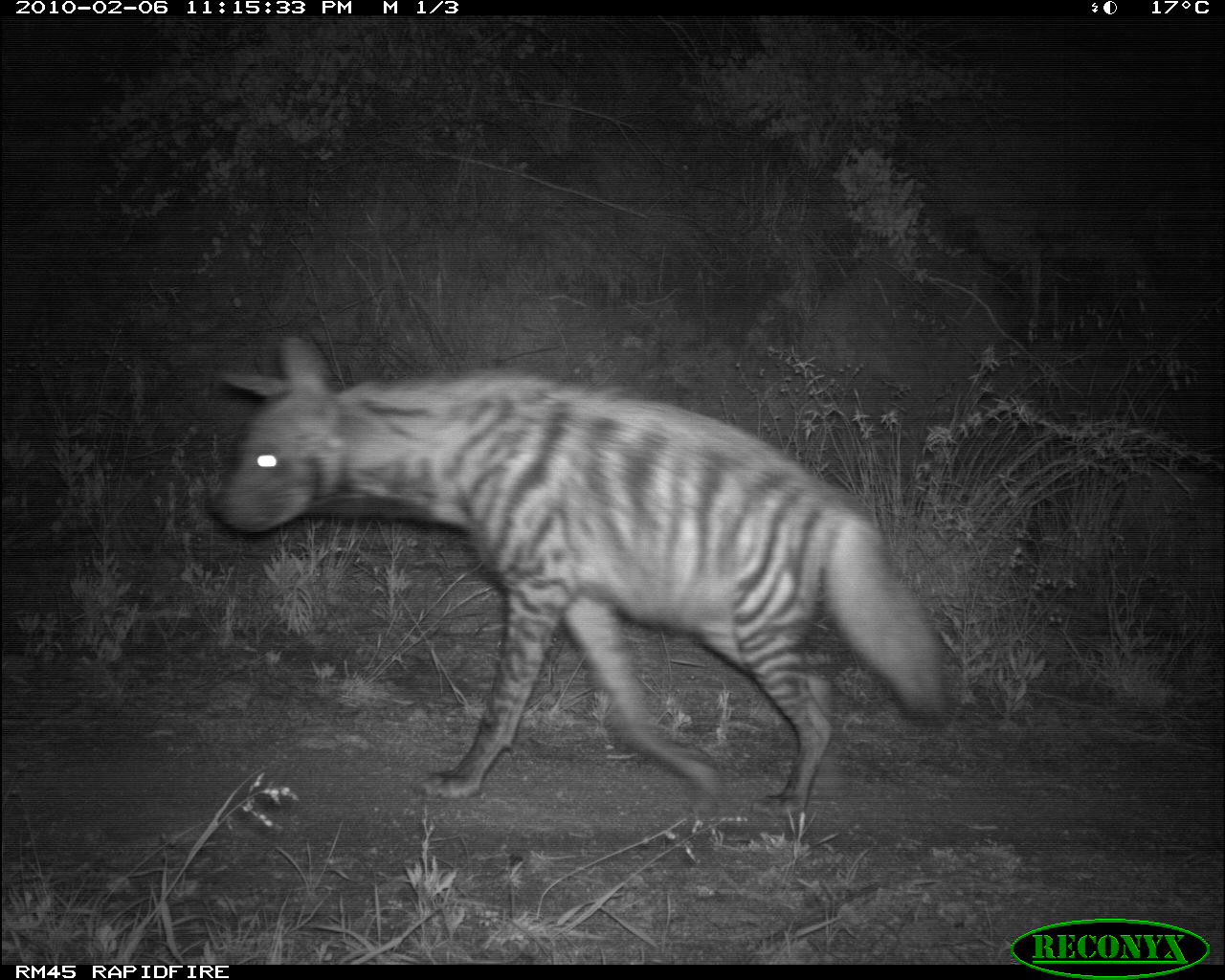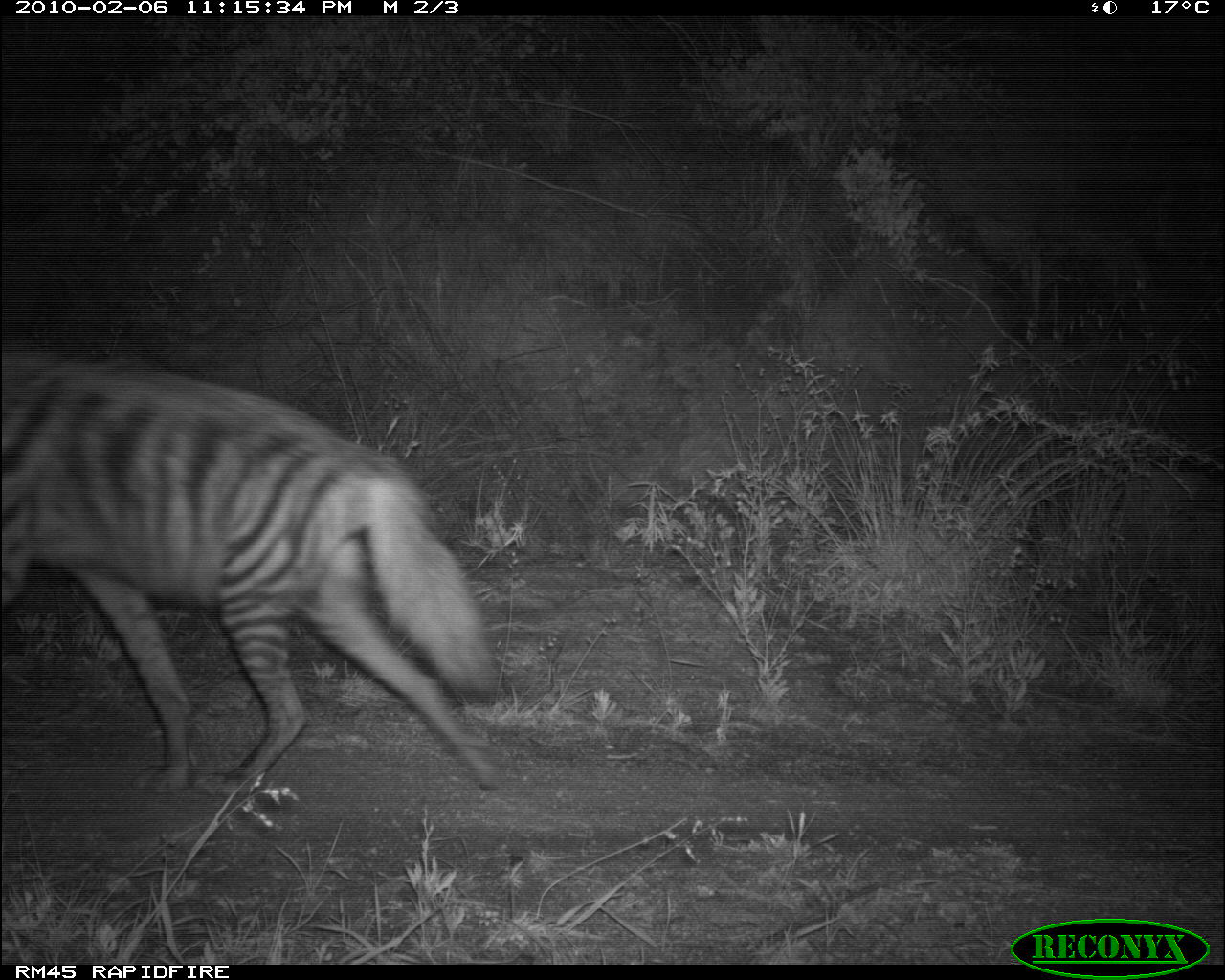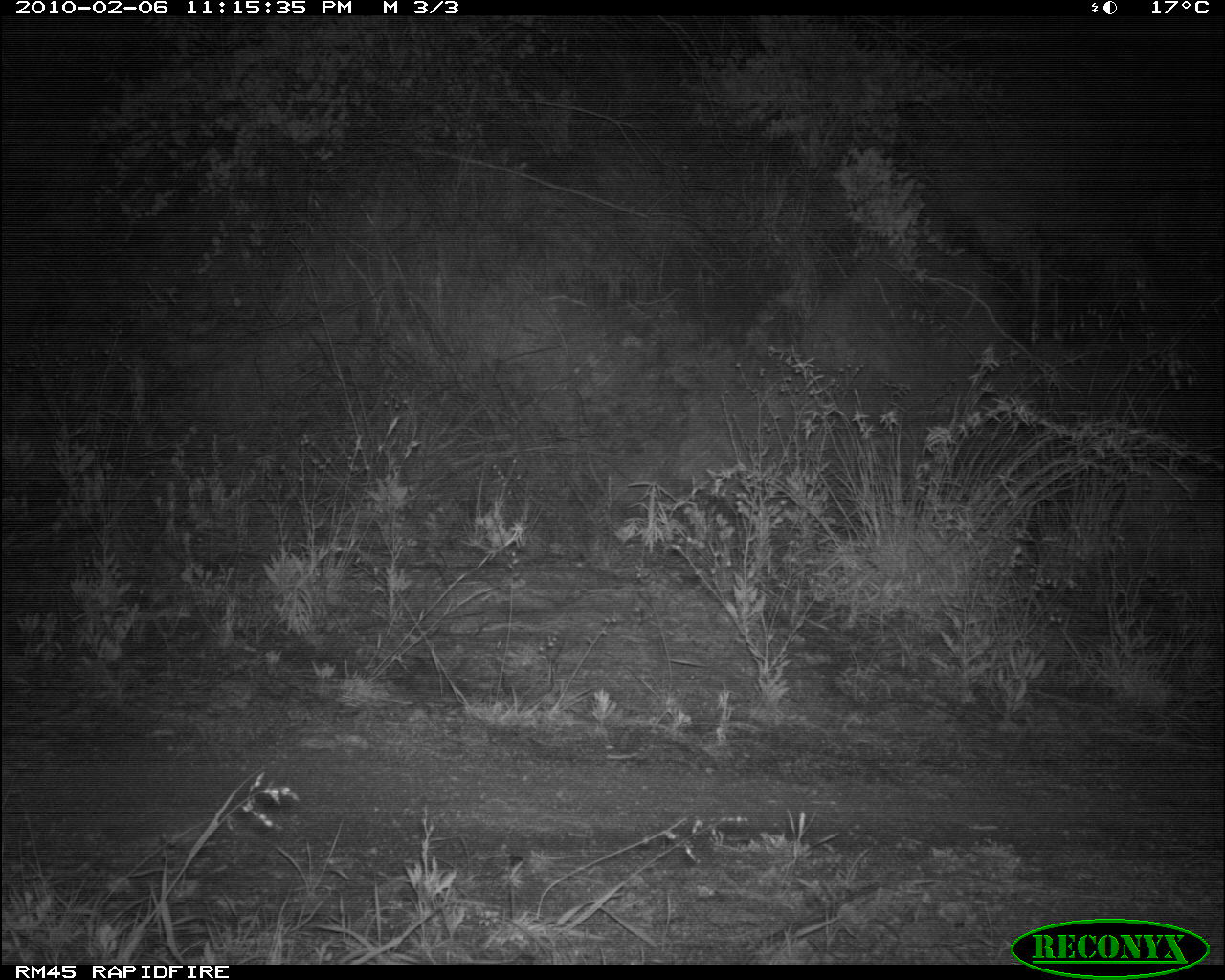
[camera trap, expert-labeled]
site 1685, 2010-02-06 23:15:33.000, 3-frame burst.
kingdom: Animalia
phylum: Chordata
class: Mammalia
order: Carnivora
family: Hyaenidae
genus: Hyaena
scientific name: Hyaena hyaena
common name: striped hyena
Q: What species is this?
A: Hyaena hyaena (striped hyena).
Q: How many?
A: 1.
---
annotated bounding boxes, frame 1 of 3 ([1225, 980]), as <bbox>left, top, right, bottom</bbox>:
hyaena hyaena: <bbox>204, 333, 951, 817</bbox>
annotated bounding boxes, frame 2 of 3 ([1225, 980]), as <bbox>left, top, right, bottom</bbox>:
hyaena hyaena: <bbox>0, 346, 504, 800</bbox>